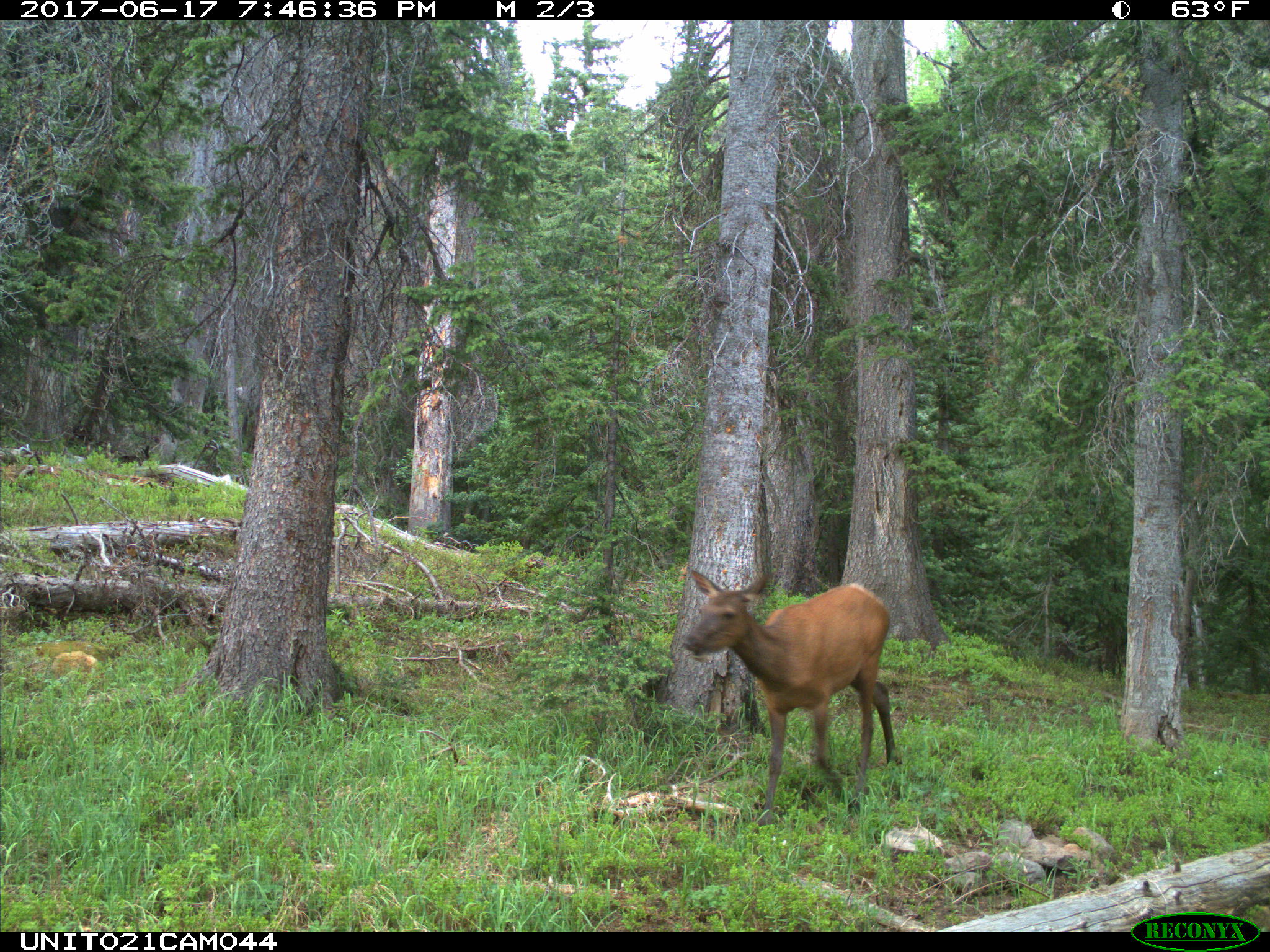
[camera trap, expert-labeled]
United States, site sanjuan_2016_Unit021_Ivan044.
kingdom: Animalia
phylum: Chordata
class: Mammalia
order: Artiodactyla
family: Cervidae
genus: Cervus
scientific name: Cervus elaphus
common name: red deer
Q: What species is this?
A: Cervus elaphus (red deer).